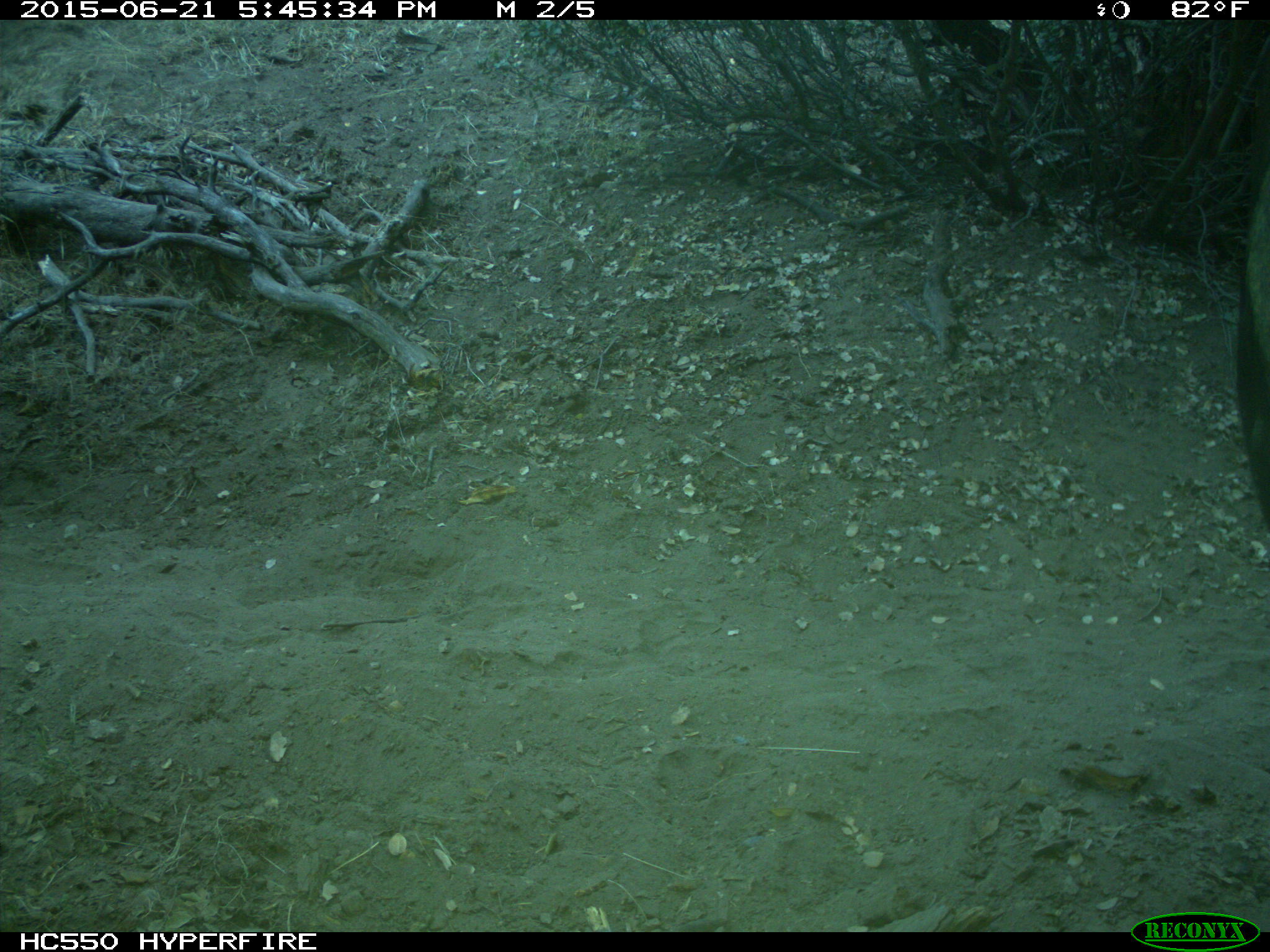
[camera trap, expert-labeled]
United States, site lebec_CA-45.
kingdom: Animalia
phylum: Chordata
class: Mammalia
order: Artiodactyla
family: Bovidae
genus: Bos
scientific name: Bos taurus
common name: domestic cow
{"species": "Bos taurus (domestic cow)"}